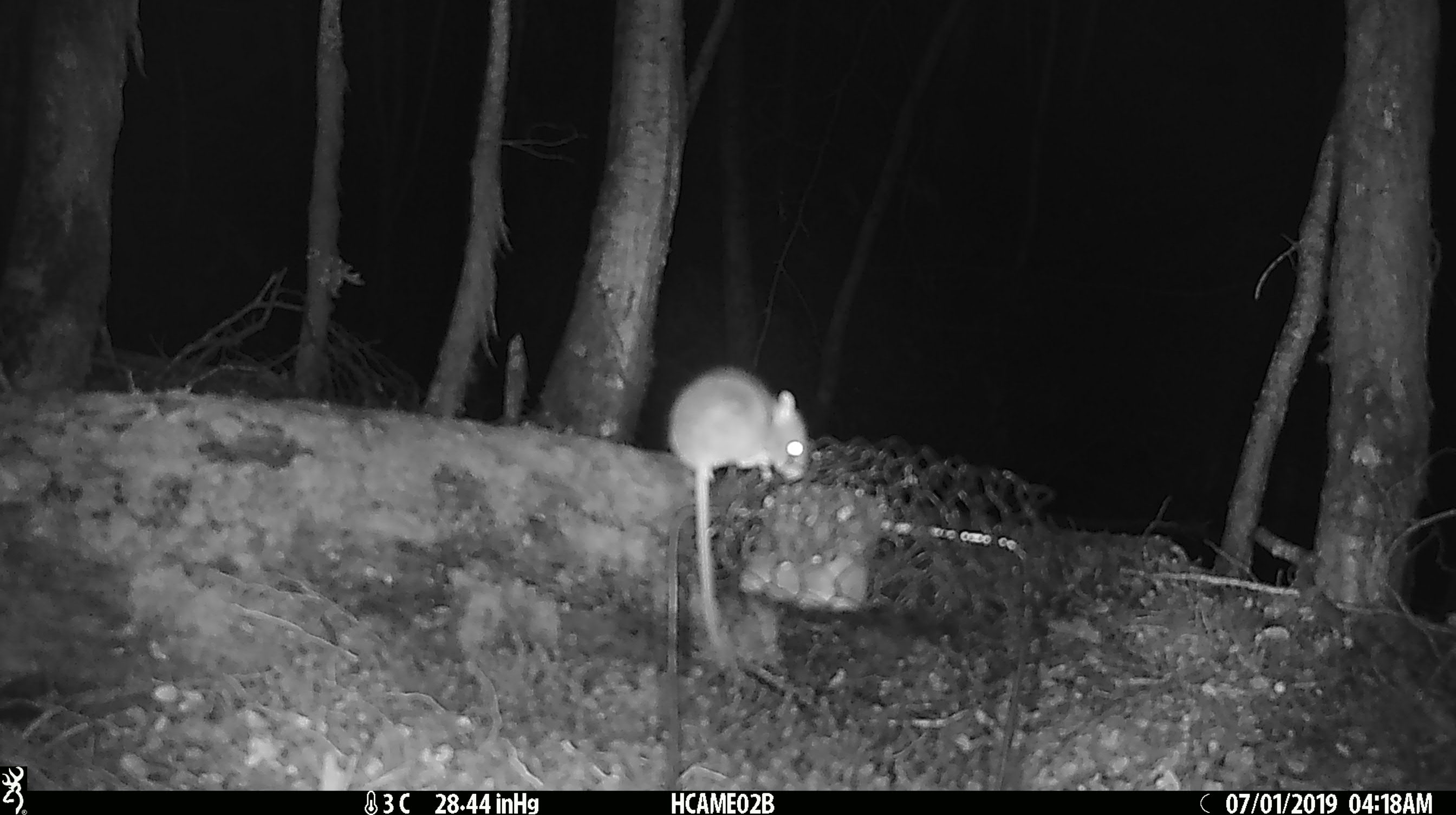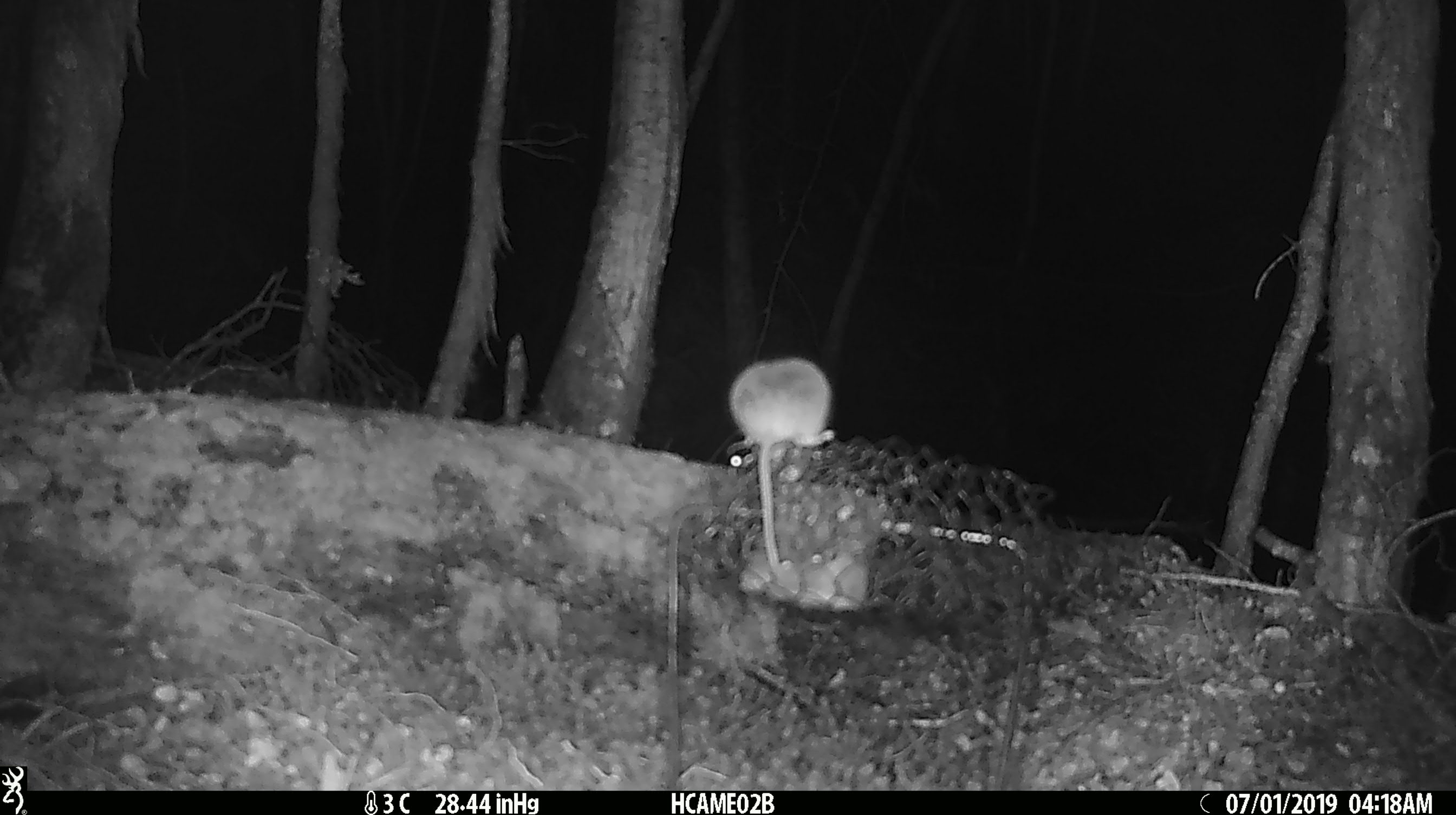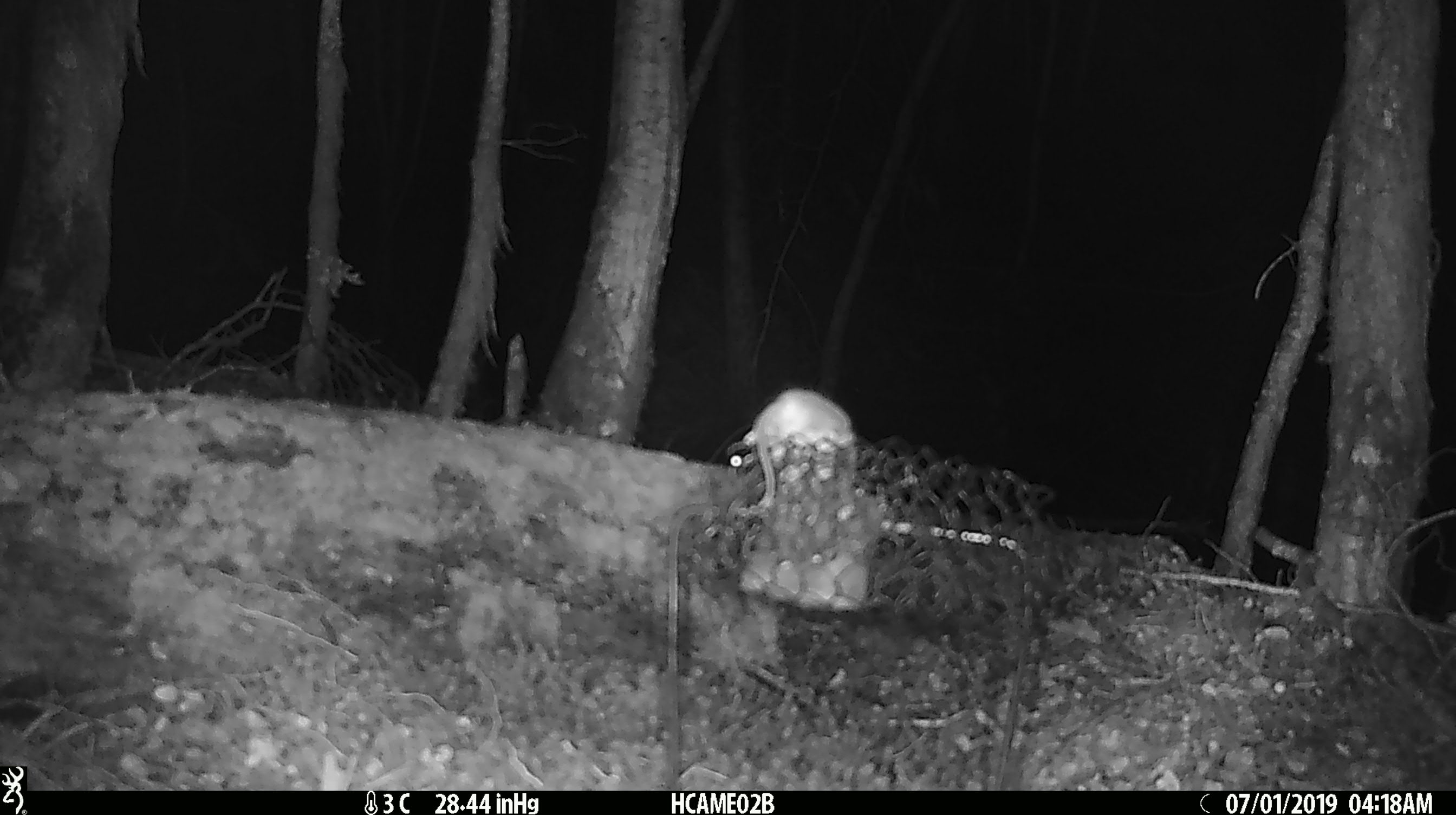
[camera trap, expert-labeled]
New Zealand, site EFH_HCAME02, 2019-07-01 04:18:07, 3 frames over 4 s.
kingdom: Animalia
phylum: Chordata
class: Mammalia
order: Rodentia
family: Muridae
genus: Mus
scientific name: Mus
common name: mouse